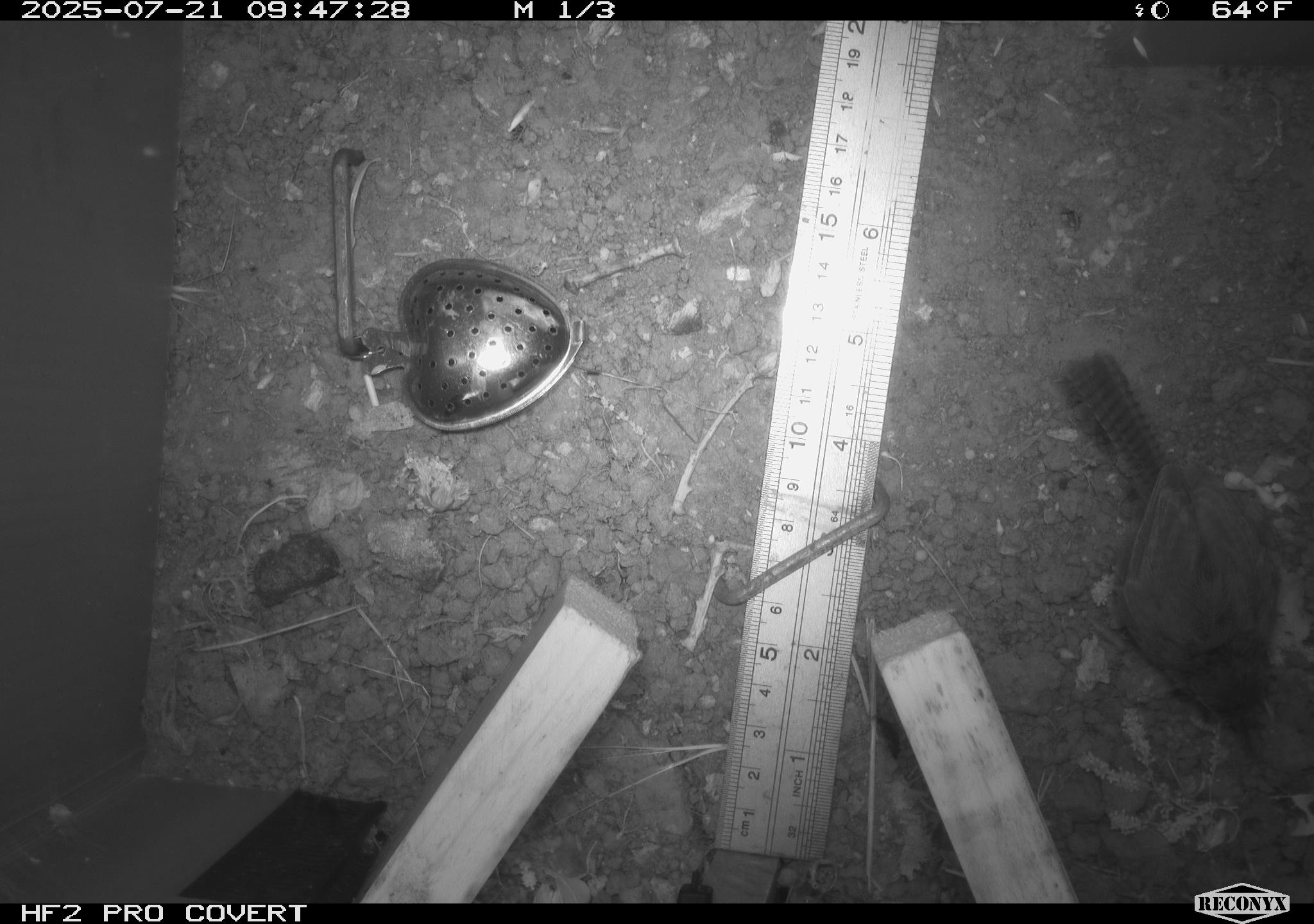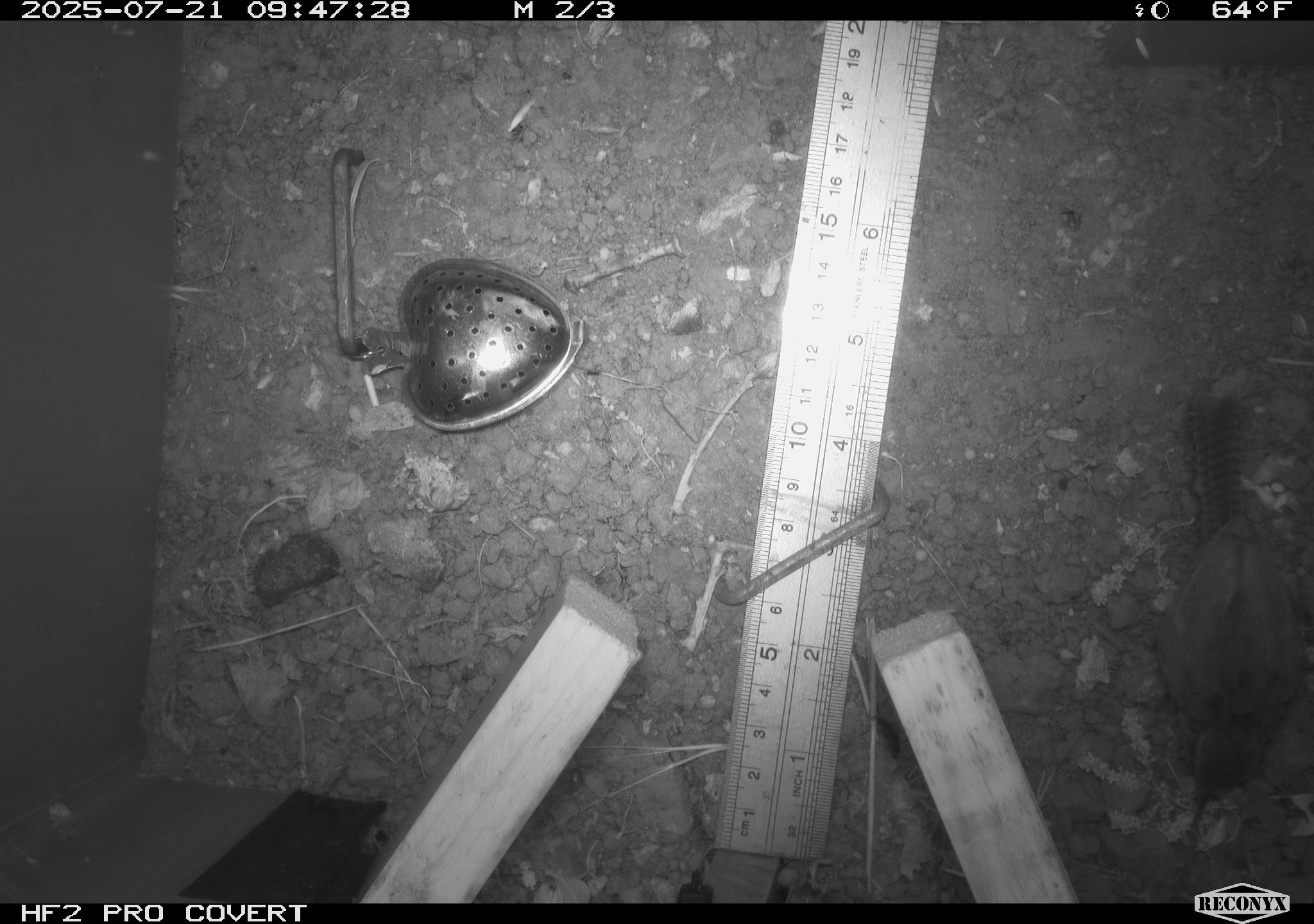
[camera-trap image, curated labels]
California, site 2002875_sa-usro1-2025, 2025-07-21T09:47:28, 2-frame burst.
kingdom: Animalia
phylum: Chordata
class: Aves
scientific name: Aves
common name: bird